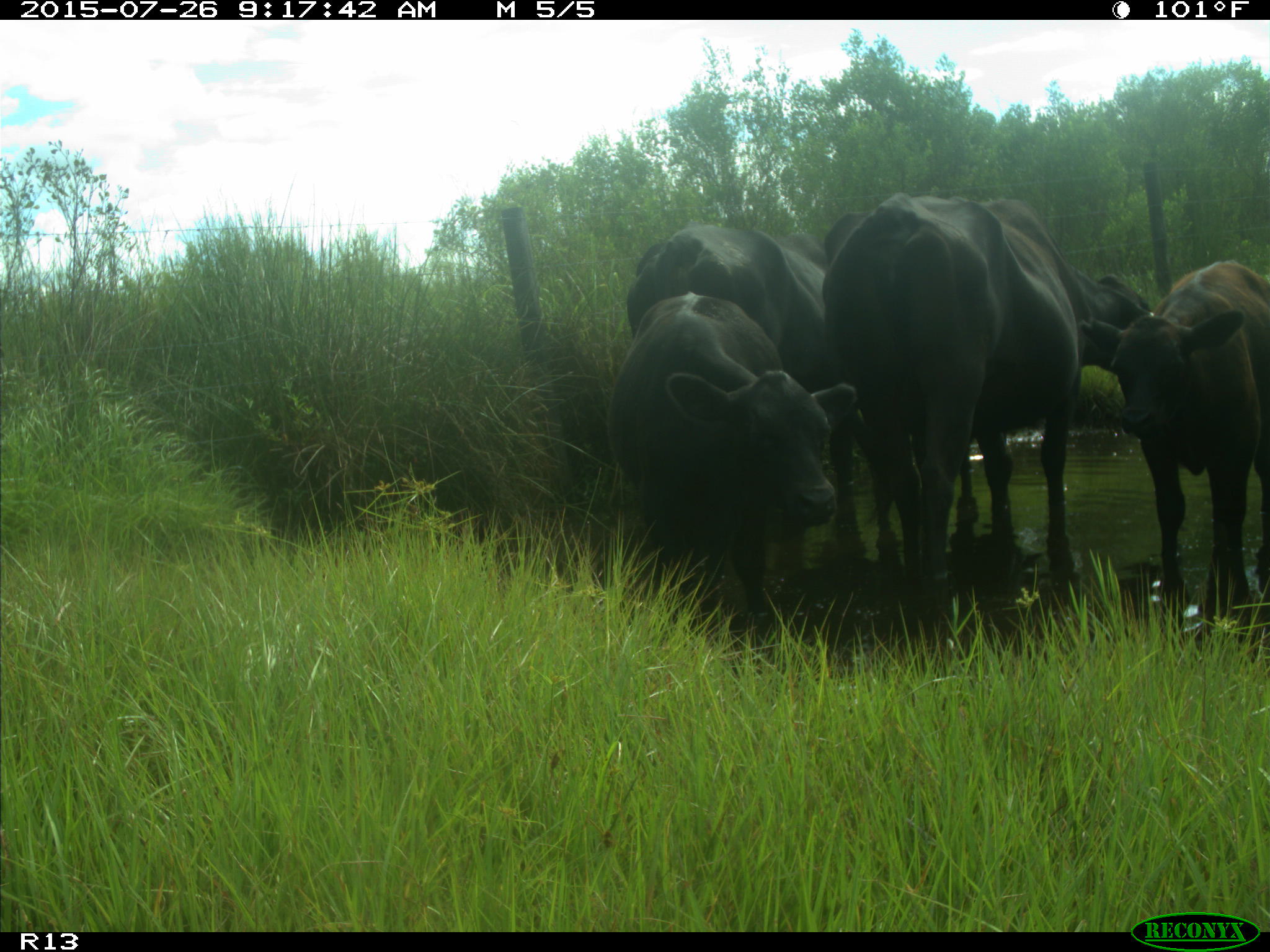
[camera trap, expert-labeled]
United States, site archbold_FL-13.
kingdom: Animalia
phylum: Chordata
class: Mammalia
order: Artiodactyla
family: Bovidae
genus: Bos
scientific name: Bos taurus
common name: domestic cow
Bos taurus (domestic cow).